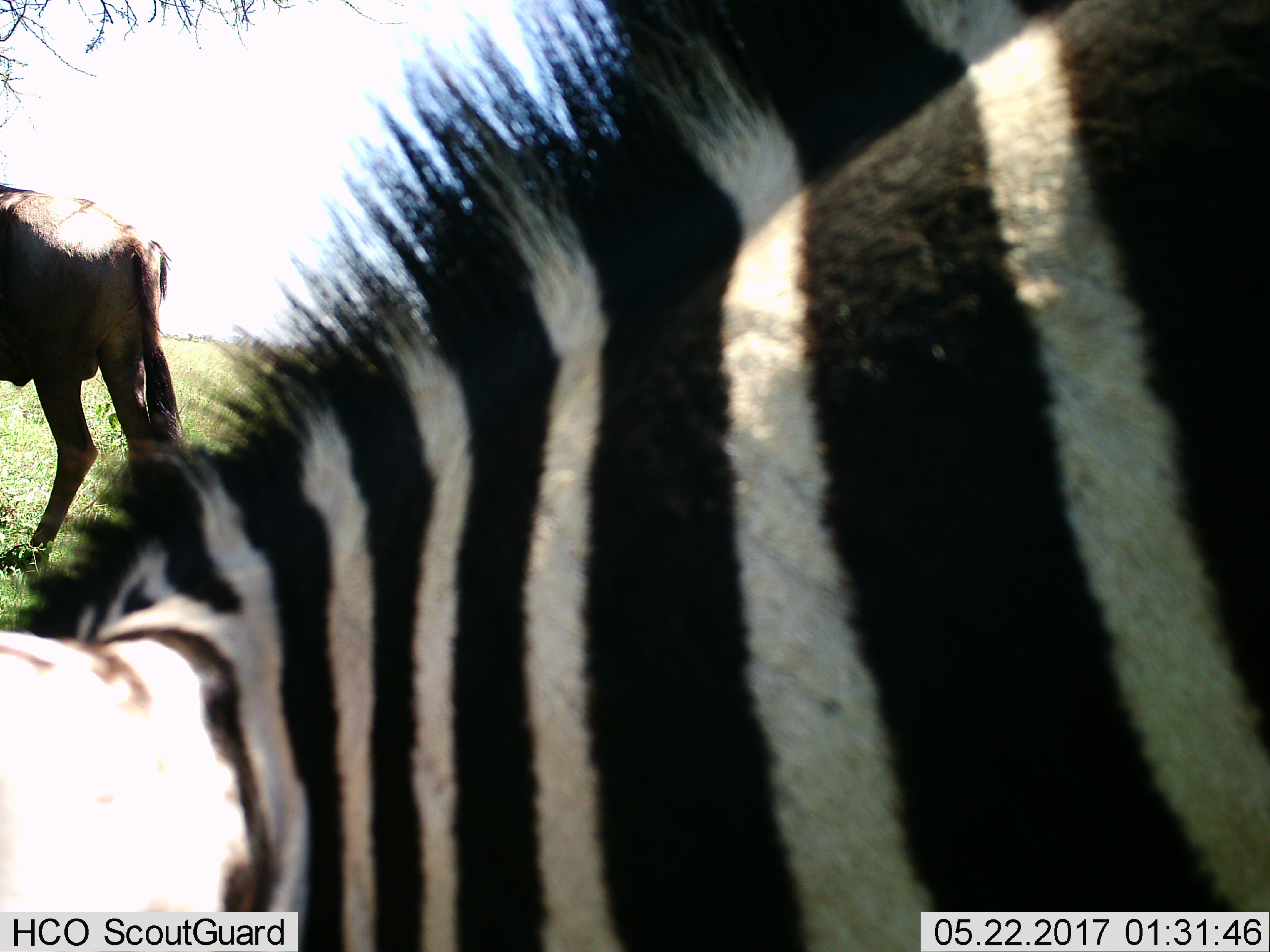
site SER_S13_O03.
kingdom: Animalia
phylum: Chordata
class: Mammalia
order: Artiodactyla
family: Bovidae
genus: Connochaetes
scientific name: Connochaetes taurinus taurinus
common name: blue wildebeest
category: wildebeestblue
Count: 1.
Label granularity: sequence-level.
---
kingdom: Animalia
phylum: Chordata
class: Mammalia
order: Perissodactyla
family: Equidae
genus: Equus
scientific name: Equus quagga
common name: plains zebra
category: zebraplains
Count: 1.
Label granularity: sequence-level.